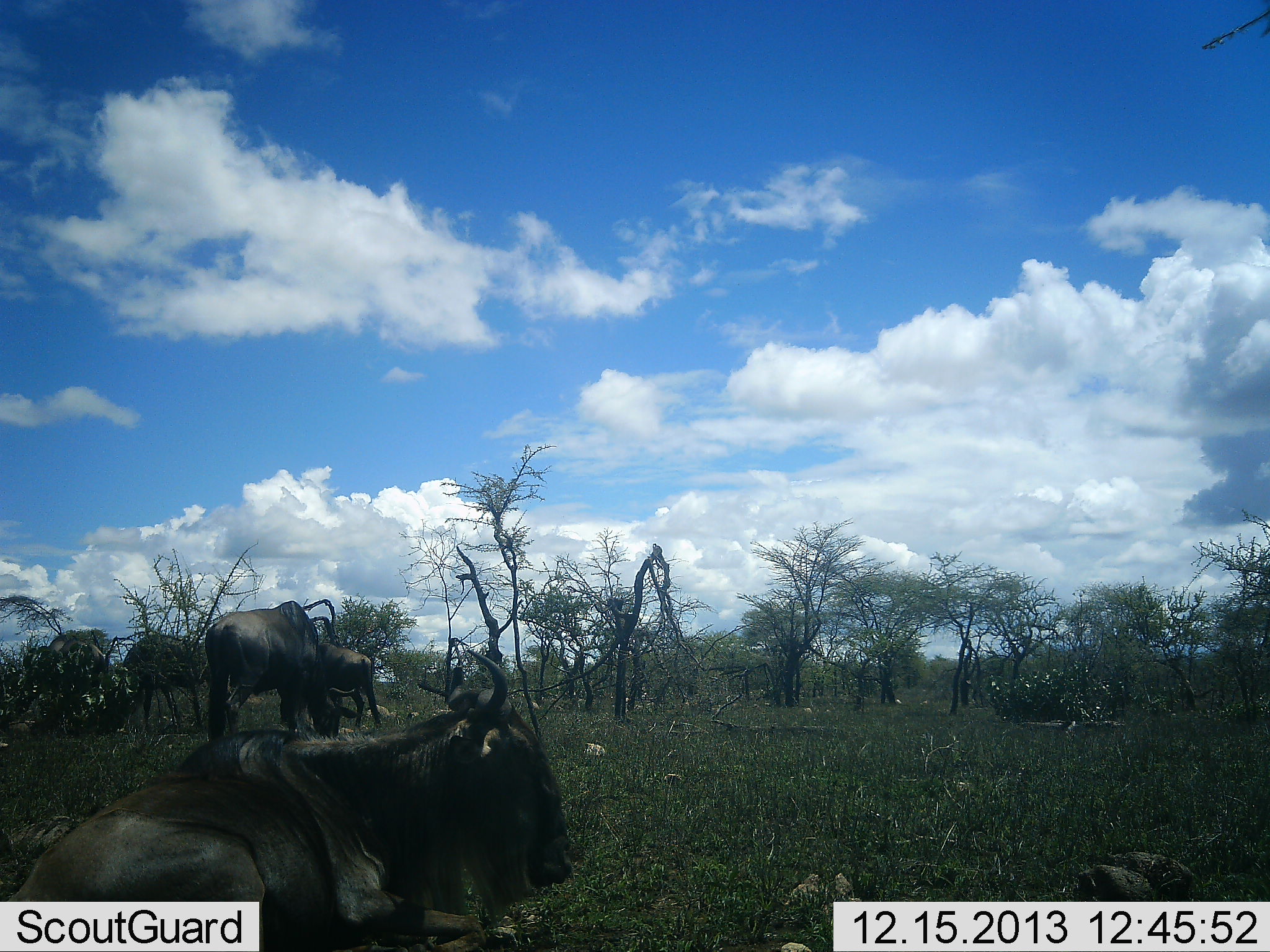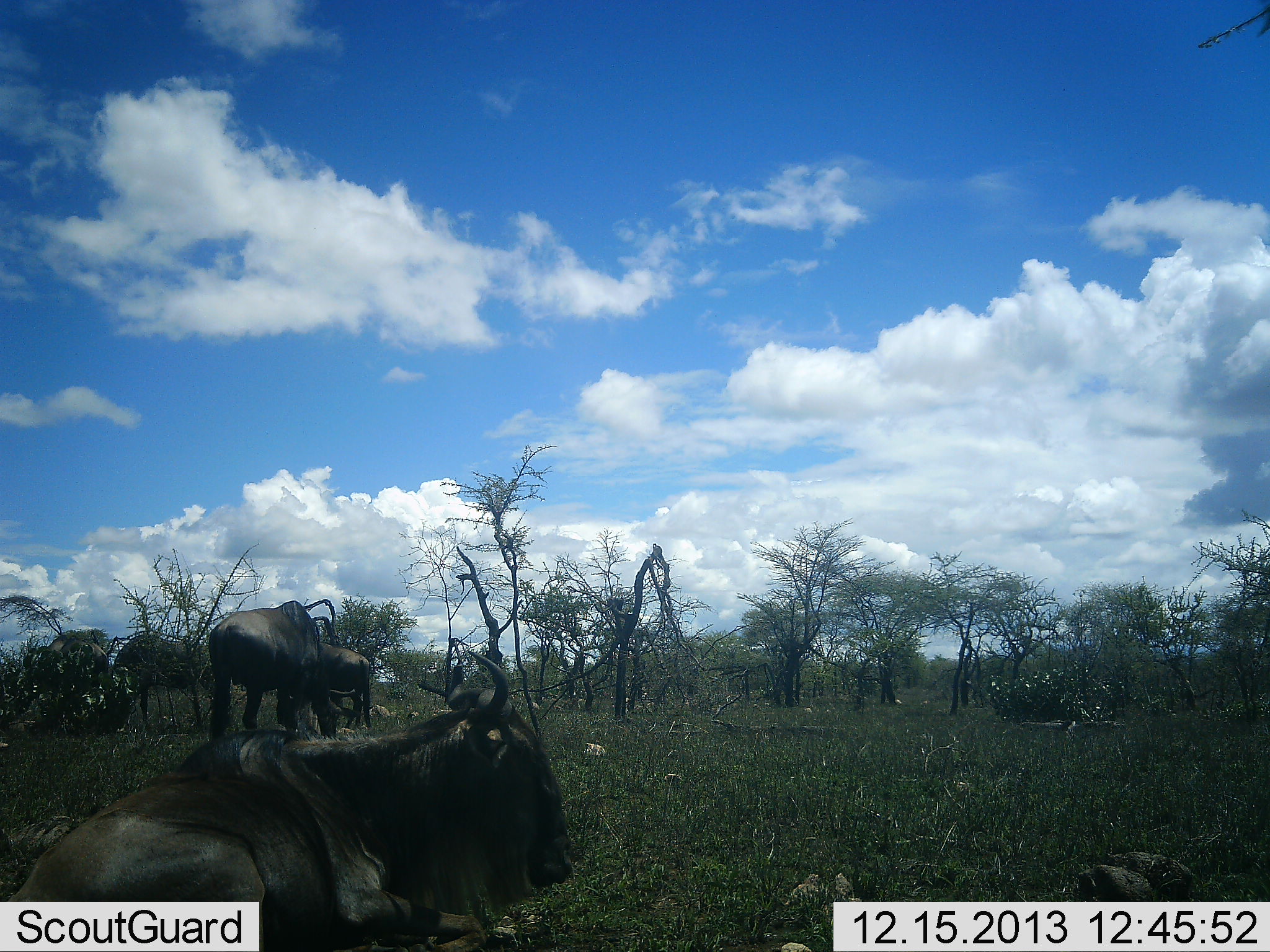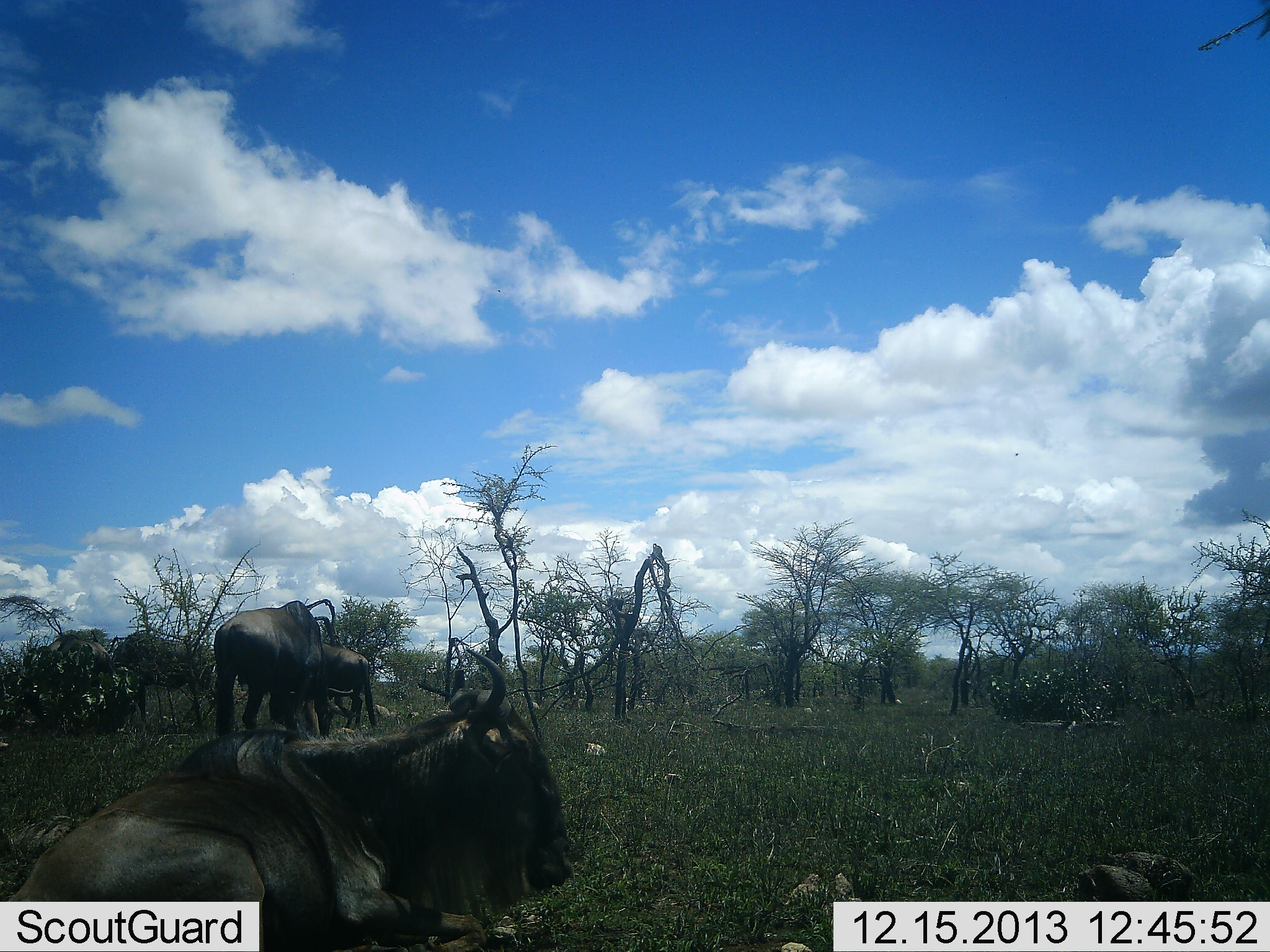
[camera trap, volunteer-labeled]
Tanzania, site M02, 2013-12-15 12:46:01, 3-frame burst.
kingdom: Animalia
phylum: Chordata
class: Mammalia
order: Artiodactyla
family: Bovidae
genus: Connochaetes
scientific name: Connochaetes taurinus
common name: blue wildebeest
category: wildebeest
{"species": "wildebeest (blue wildebeest) (Connochaetes taurinus)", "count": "5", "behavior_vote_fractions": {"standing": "50%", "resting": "90%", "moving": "10%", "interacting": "10%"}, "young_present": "0%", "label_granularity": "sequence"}